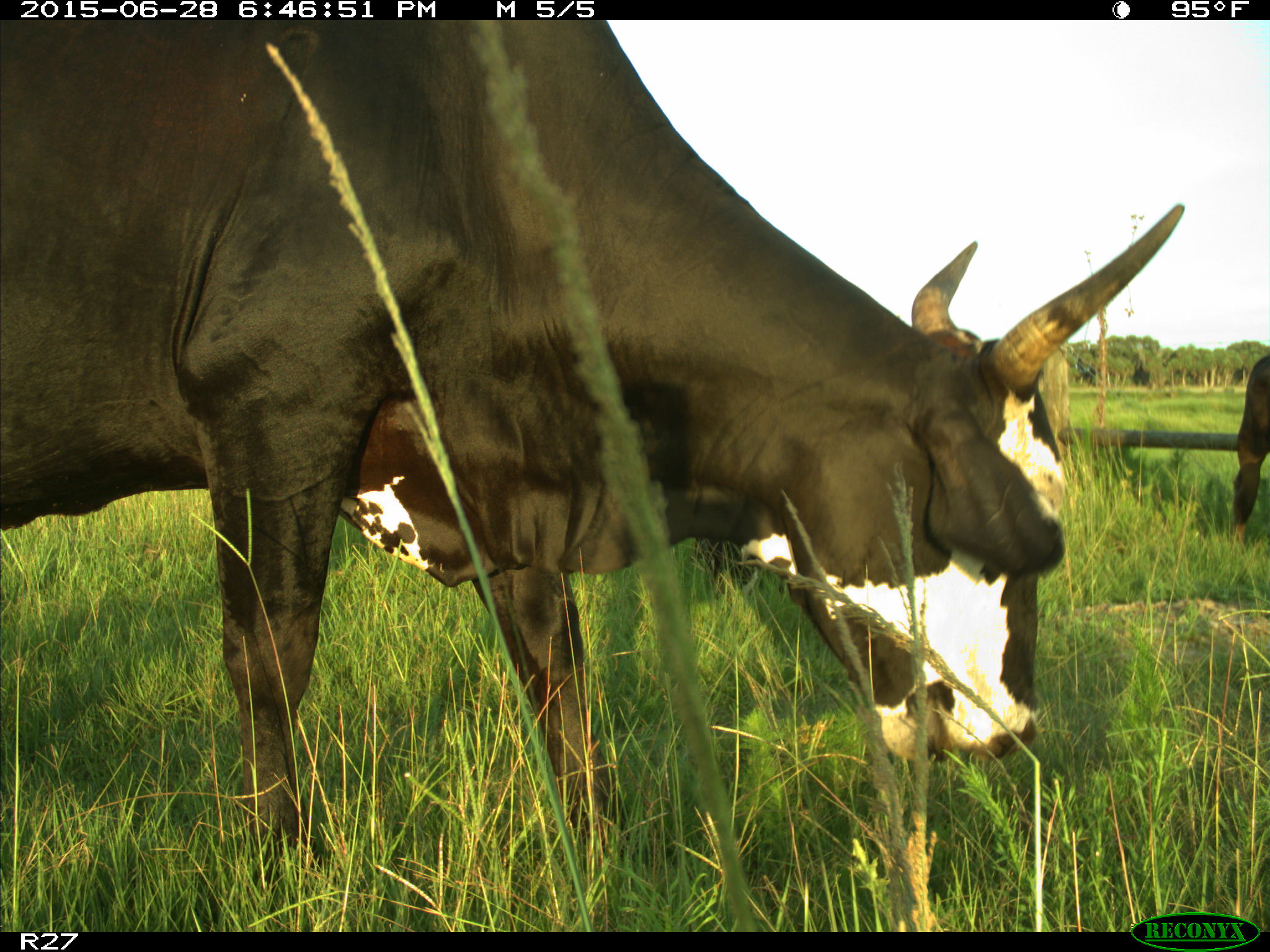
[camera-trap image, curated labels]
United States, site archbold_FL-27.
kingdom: Animalia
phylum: Chordata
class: Mammalia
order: Artiodactyla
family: Bovidae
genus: Bos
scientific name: Bos taurus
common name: domestic cow